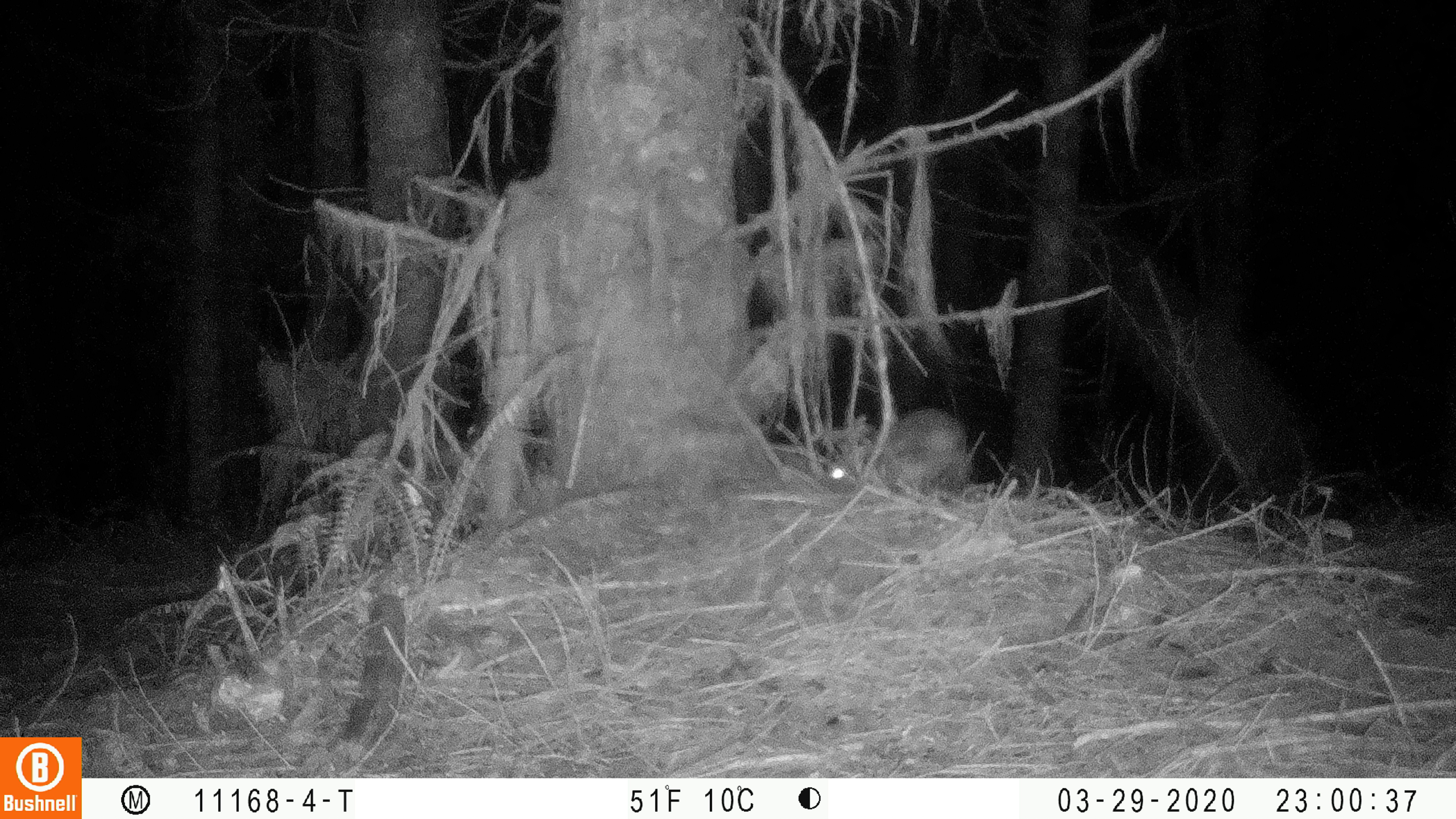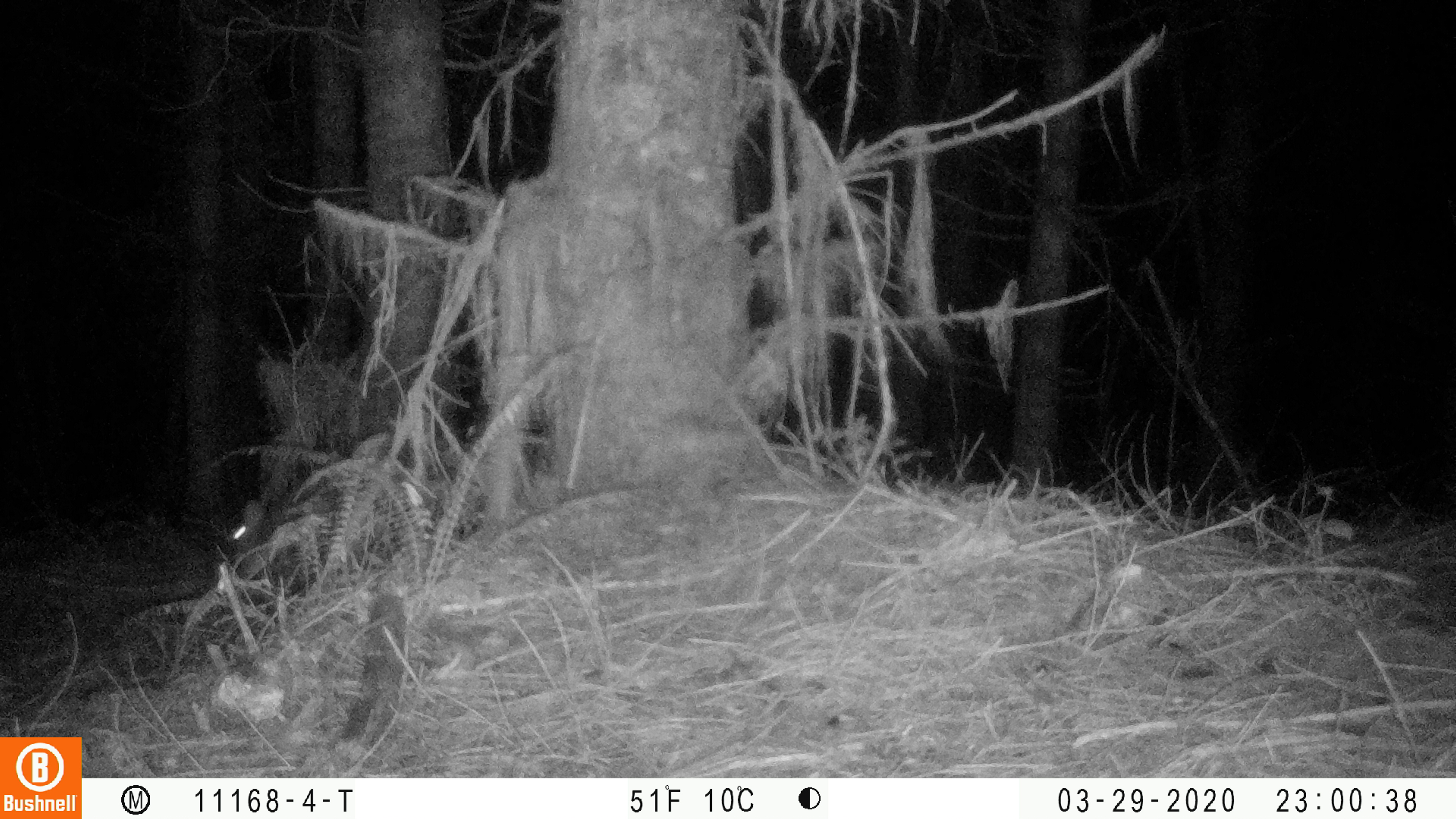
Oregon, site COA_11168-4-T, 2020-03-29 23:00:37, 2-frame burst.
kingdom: Animalia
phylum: Chordata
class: Mammalia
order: Lagomorpha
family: Leporidae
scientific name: Leporidae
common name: hares and rabbits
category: leporidae family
Leporidae family (hares and rabbits) (Leporidae).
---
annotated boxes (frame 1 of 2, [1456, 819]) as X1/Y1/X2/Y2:
leporidae family: 823/404/983/491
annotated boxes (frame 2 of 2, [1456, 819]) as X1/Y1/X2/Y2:
leporidae family: 225/492/305/580